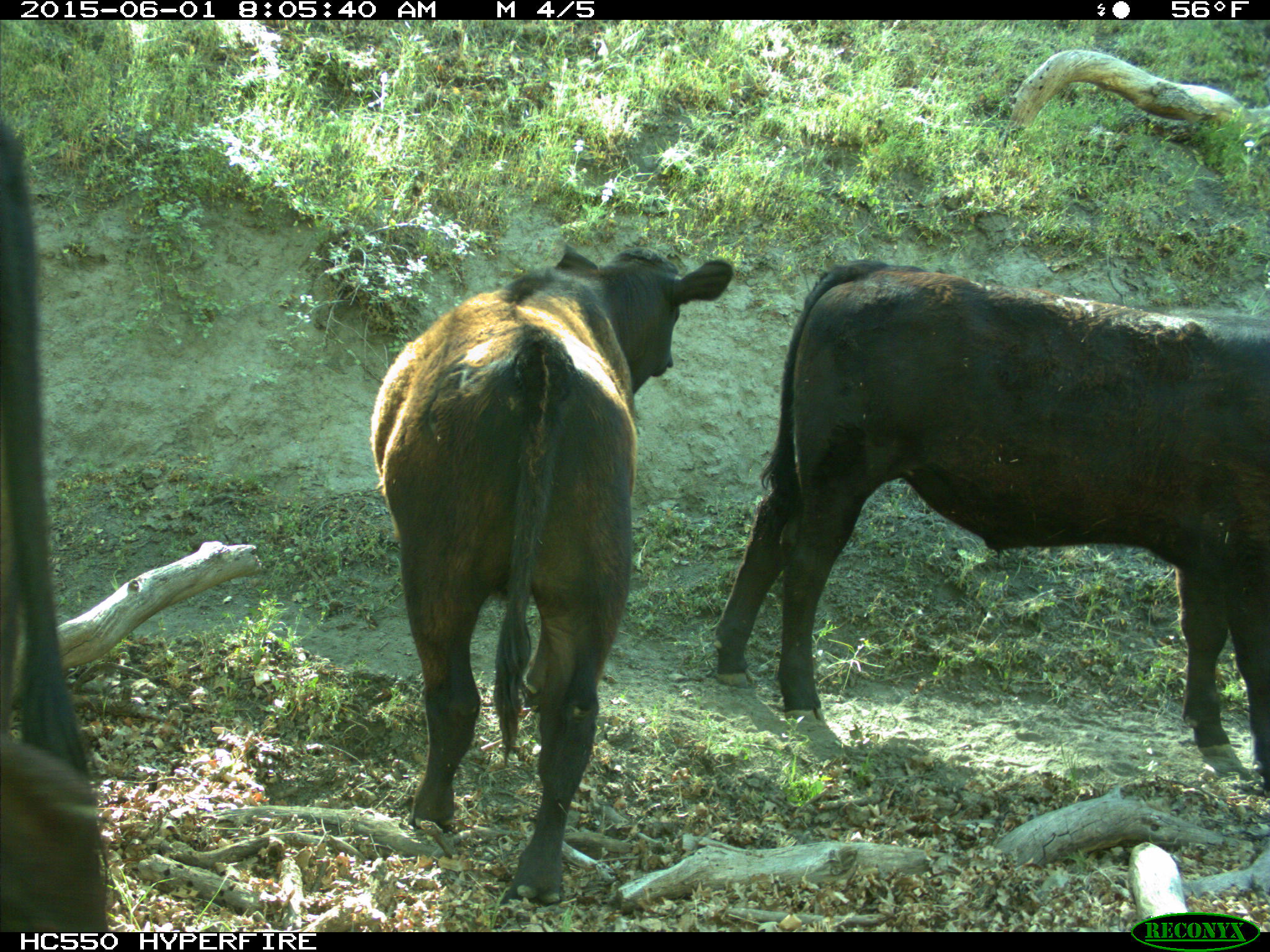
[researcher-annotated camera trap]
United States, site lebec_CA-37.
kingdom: Animalia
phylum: Chordata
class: Mammalia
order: Artiodactyla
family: Bovidae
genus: Bos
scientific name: Bos taurus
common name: domestic cow